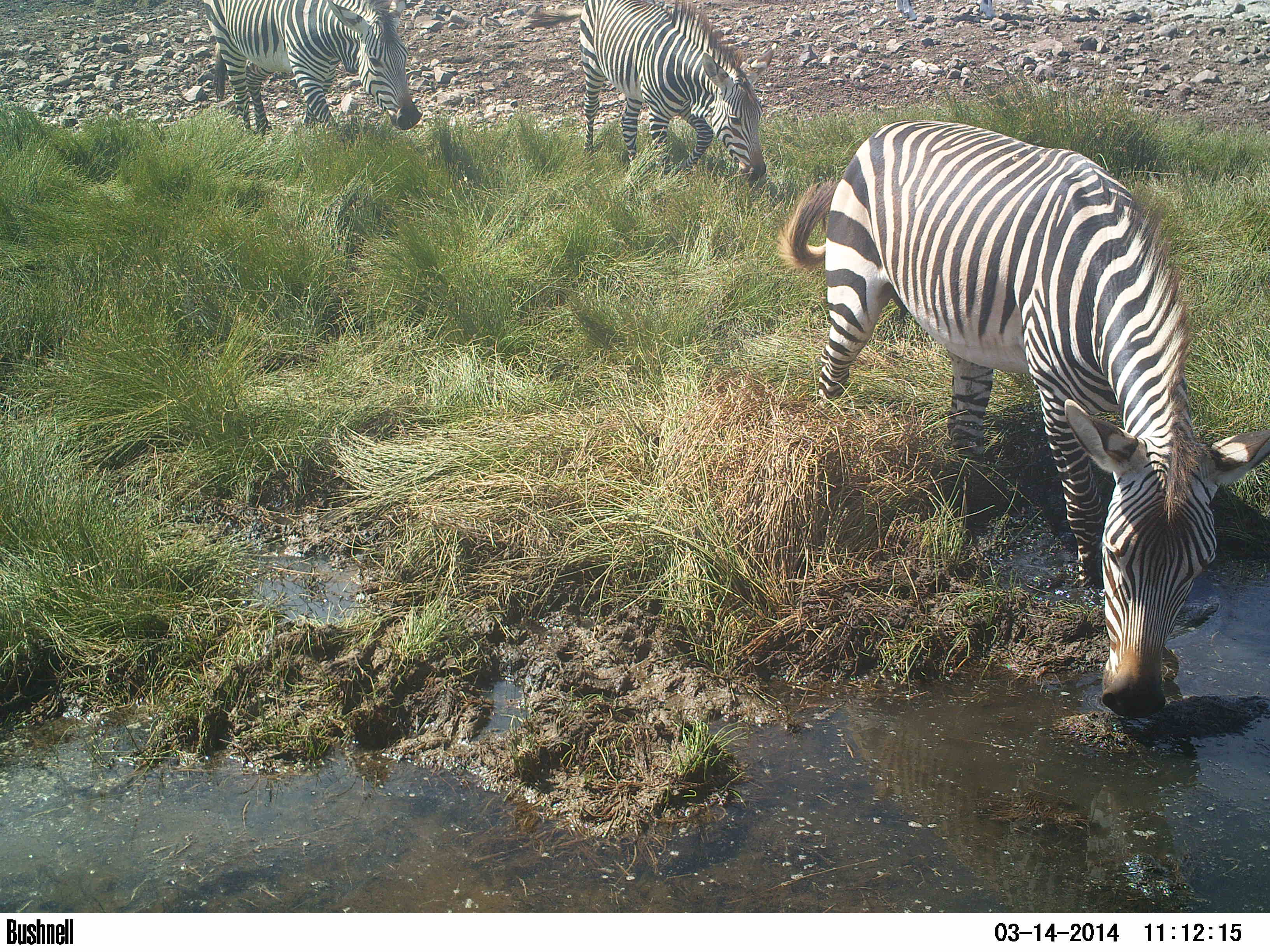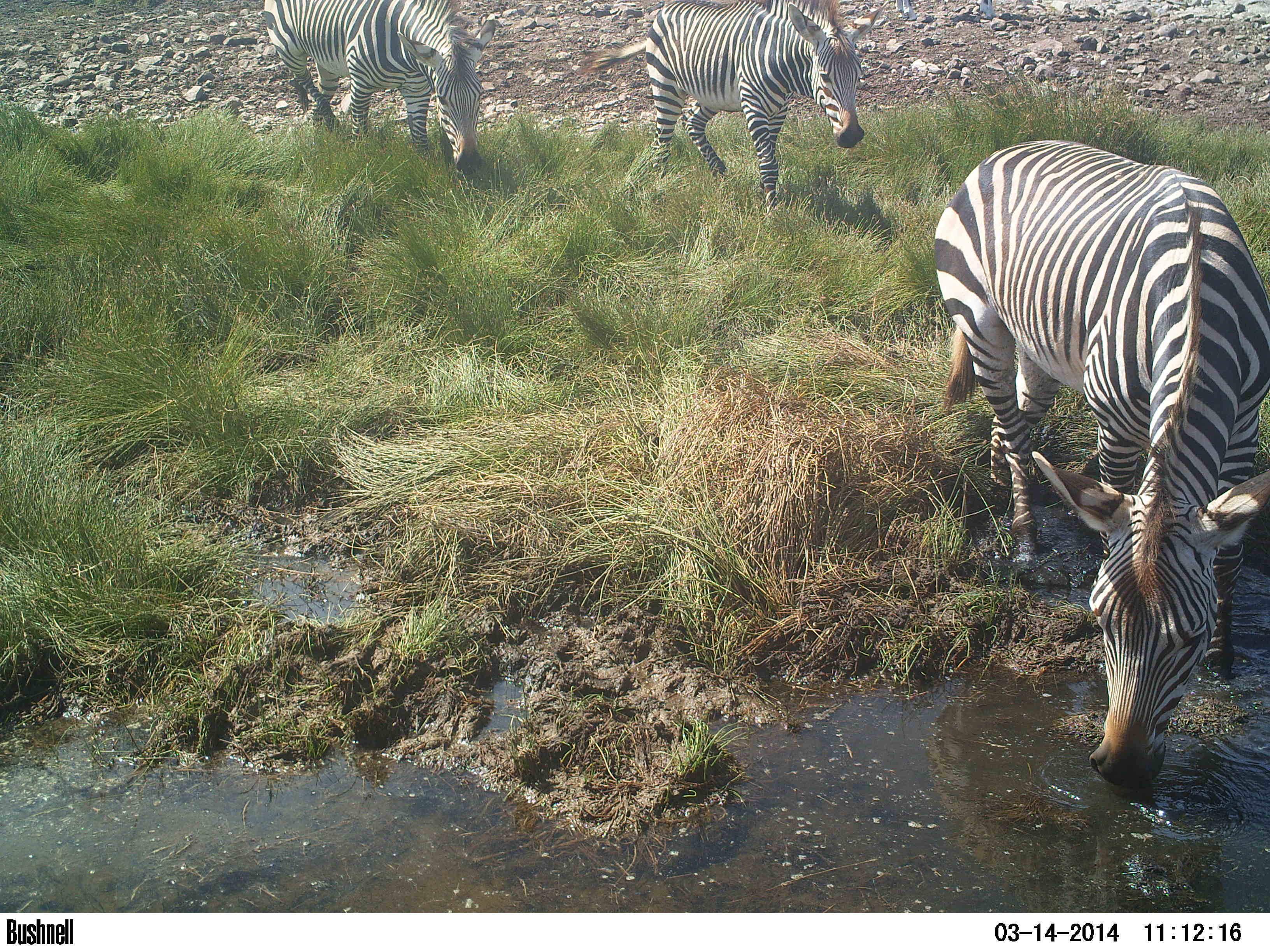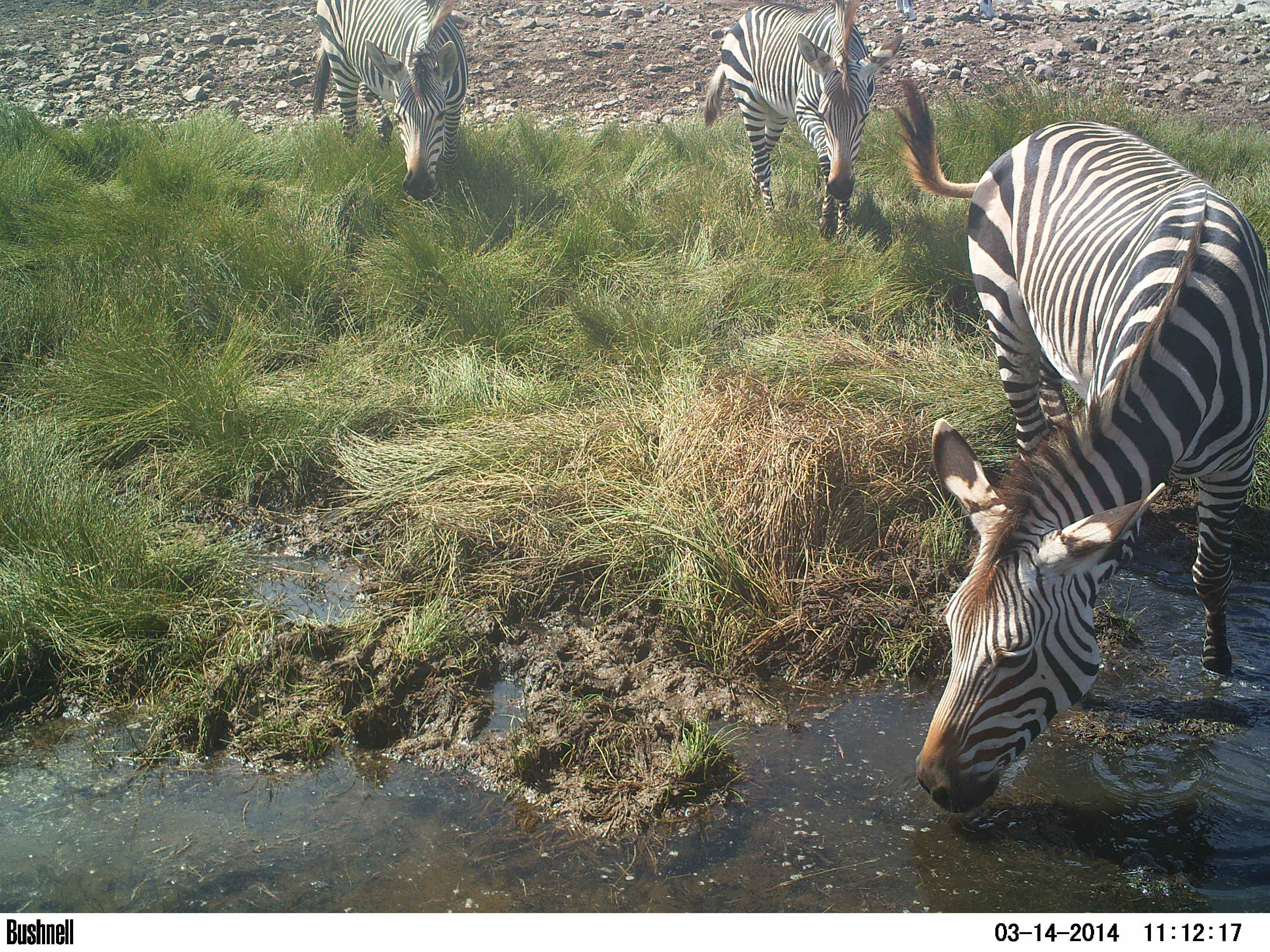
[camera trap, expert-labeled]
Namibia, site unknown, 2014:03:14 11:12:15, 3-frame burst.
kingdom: Animalia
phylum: Chordata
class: Mammalia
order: Perissodactyla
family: Equidae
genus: Equus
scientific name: Equus zebra hartmannae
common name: hartmann's mountain zebra